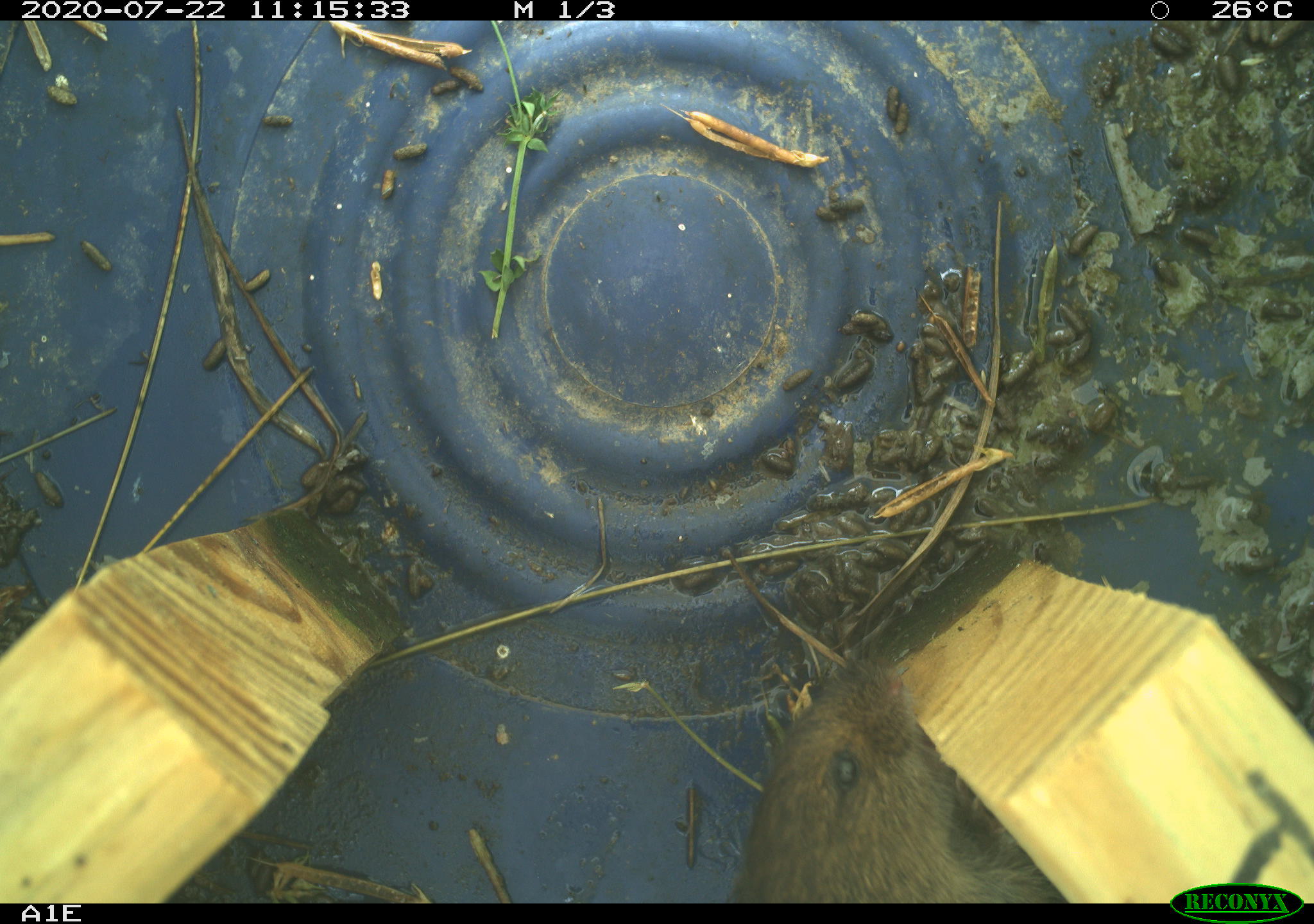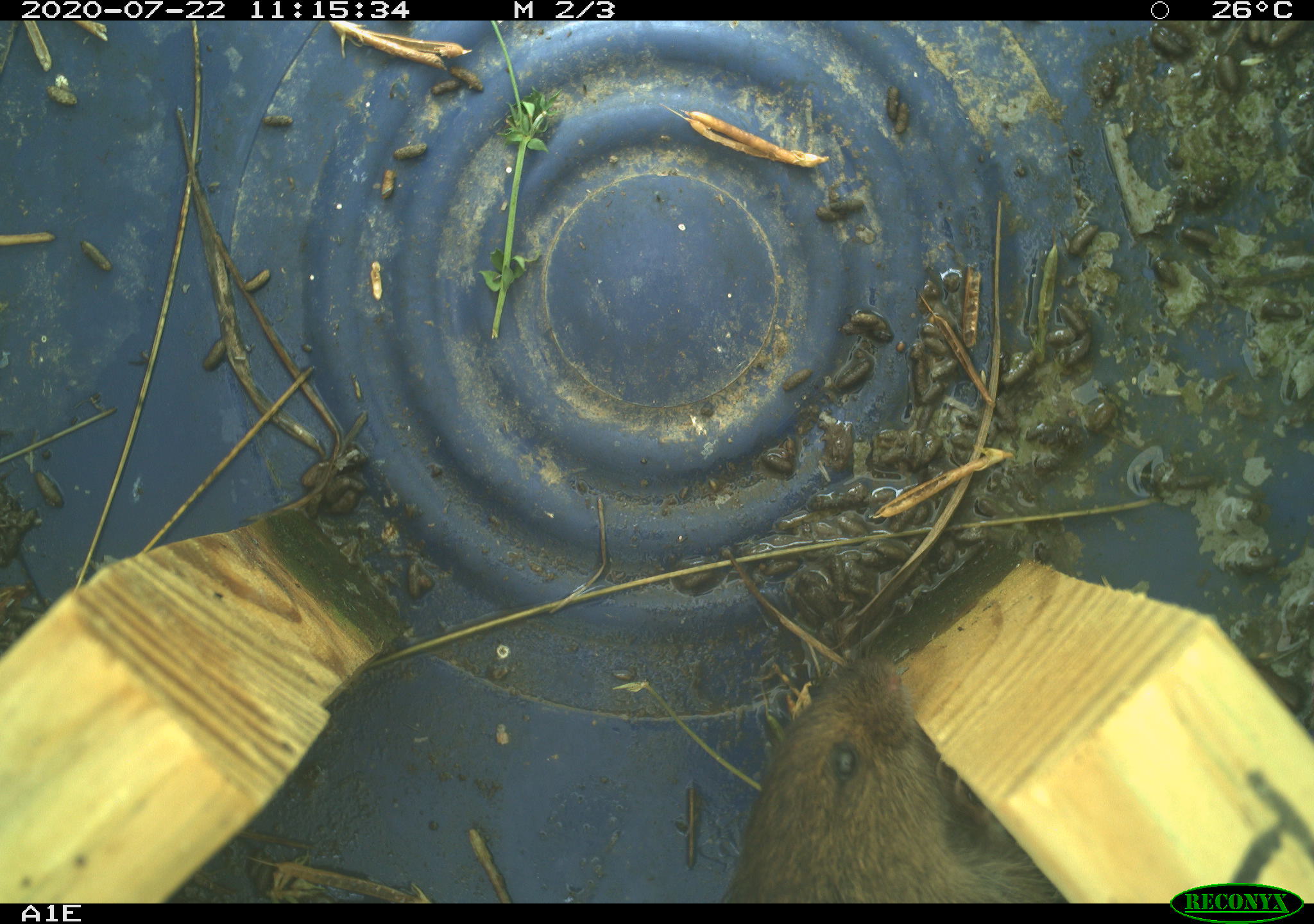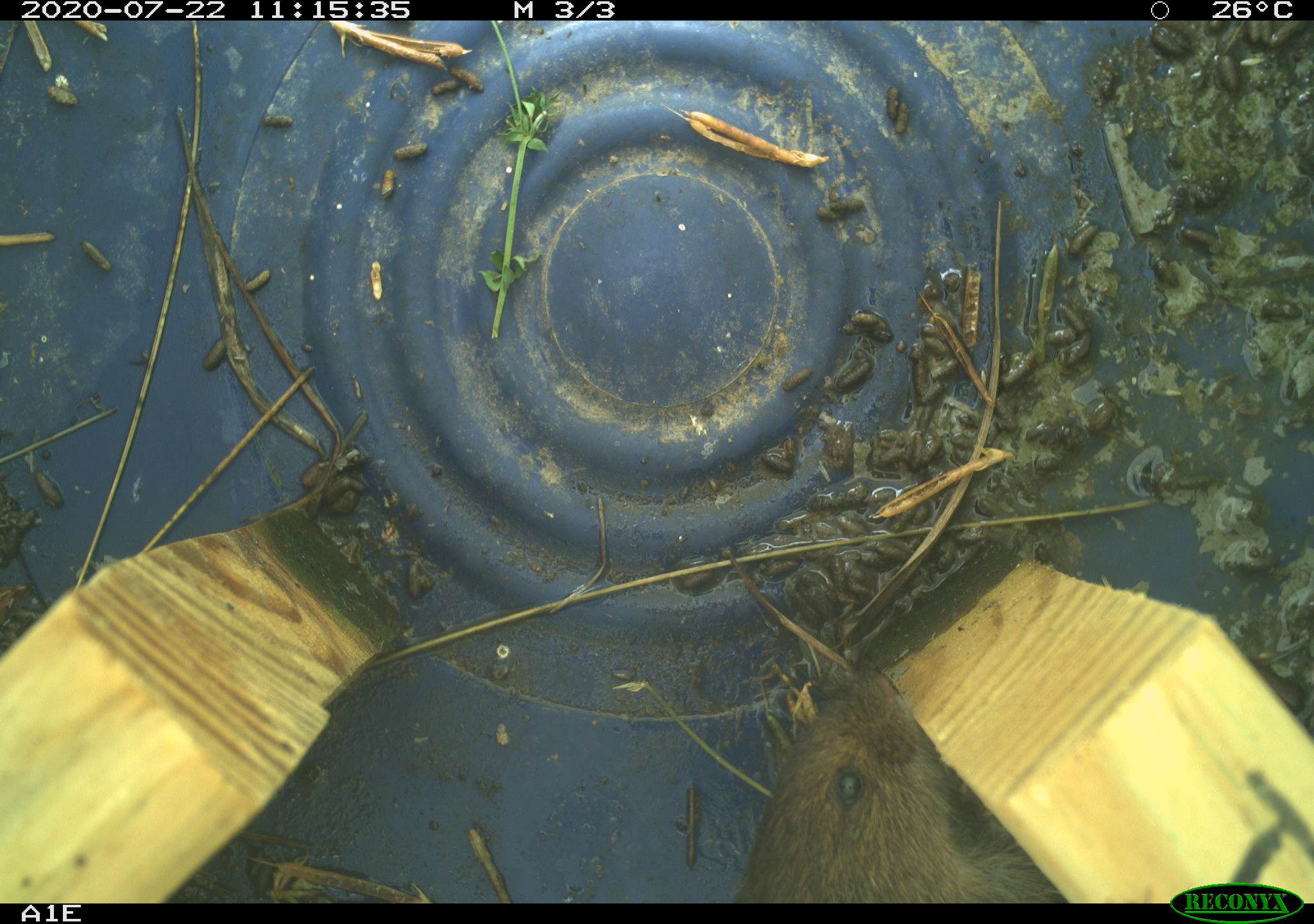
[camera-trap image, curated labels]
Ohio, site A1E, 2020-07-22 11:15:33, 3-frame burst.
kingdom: Animalia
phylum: Chordata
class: Mammalia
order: Rodentia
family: Cricetidae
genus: Microtus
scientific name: Microtus pennsylvanicus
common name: meadow vole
Meadow vole (Microtus pennsylvanicus).